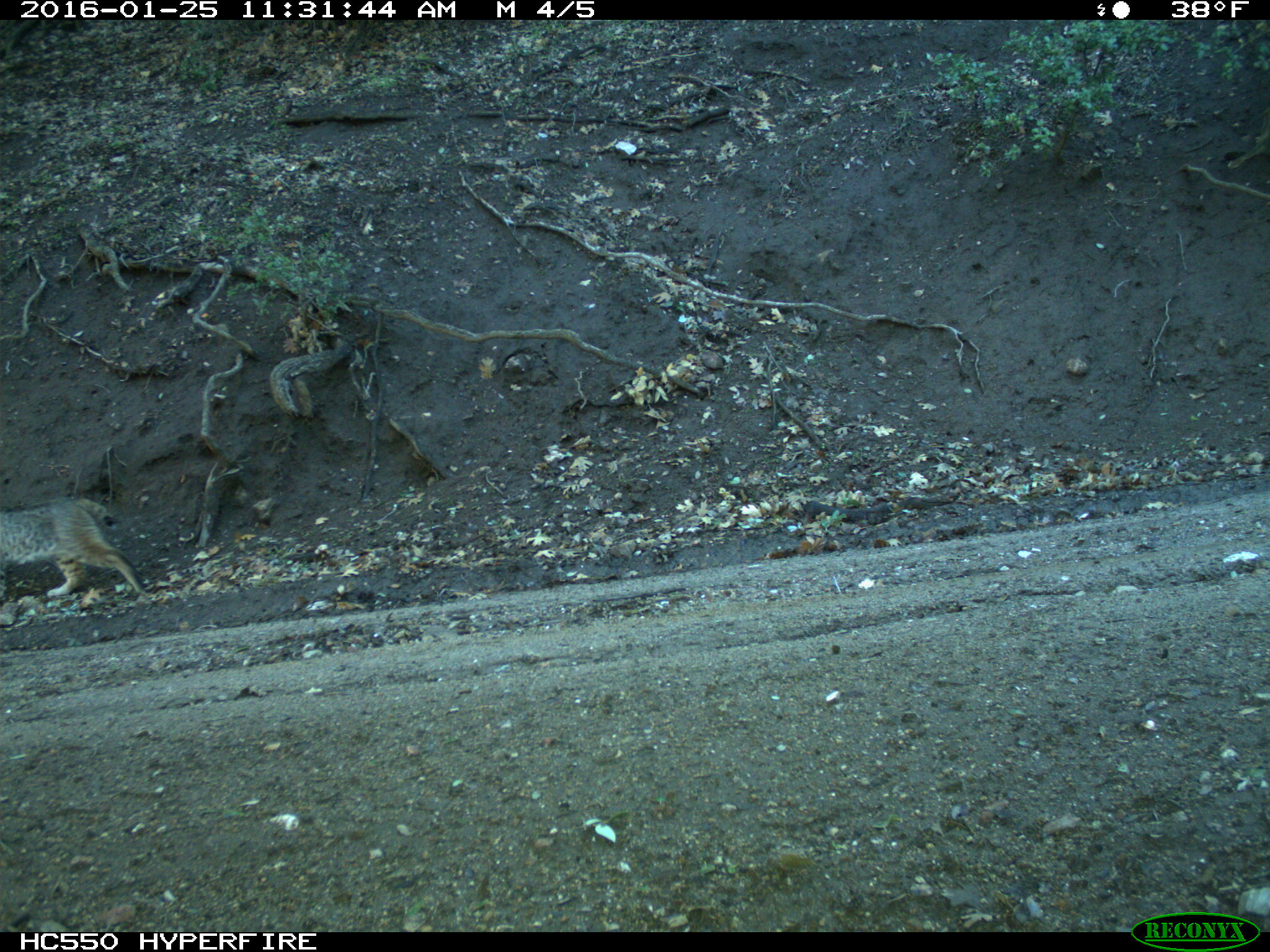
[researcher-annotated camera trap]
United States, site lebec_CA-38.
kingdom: Animalia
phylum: Chordata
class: Mammalia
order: Carnivora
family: Felidae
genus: Lynx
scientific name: Lynx rufus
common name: bobcat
Lynx rufus (bobcat).